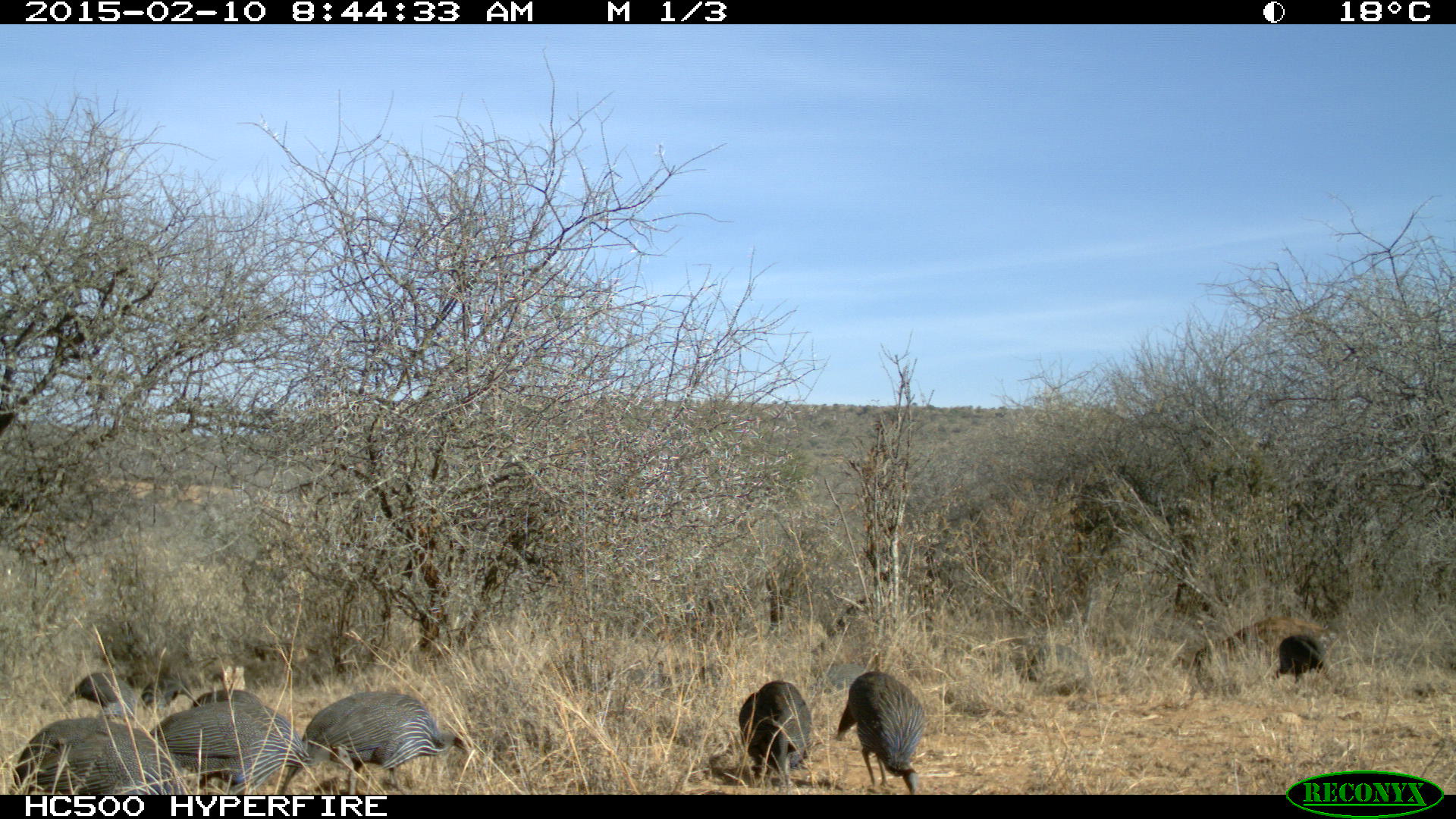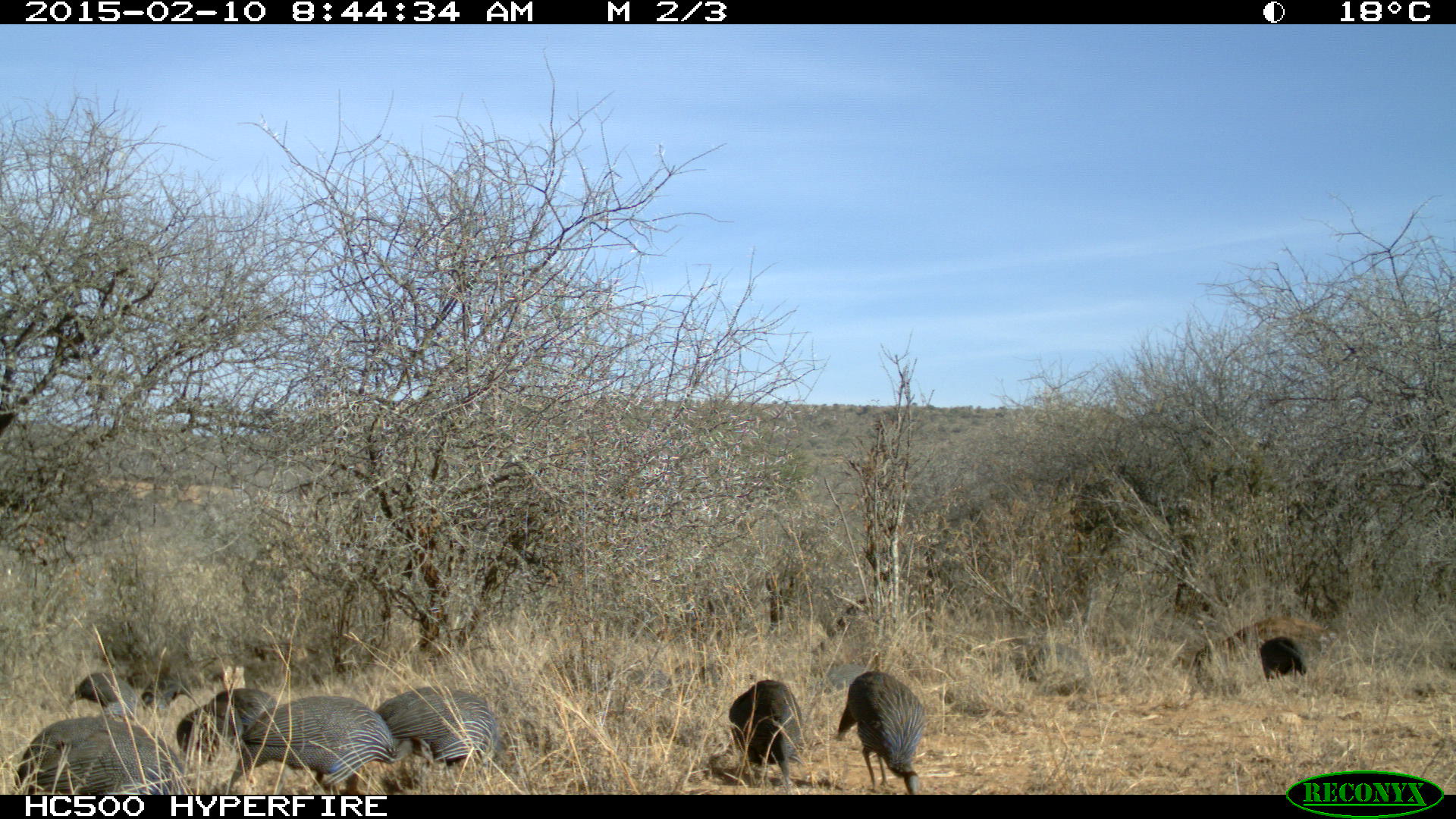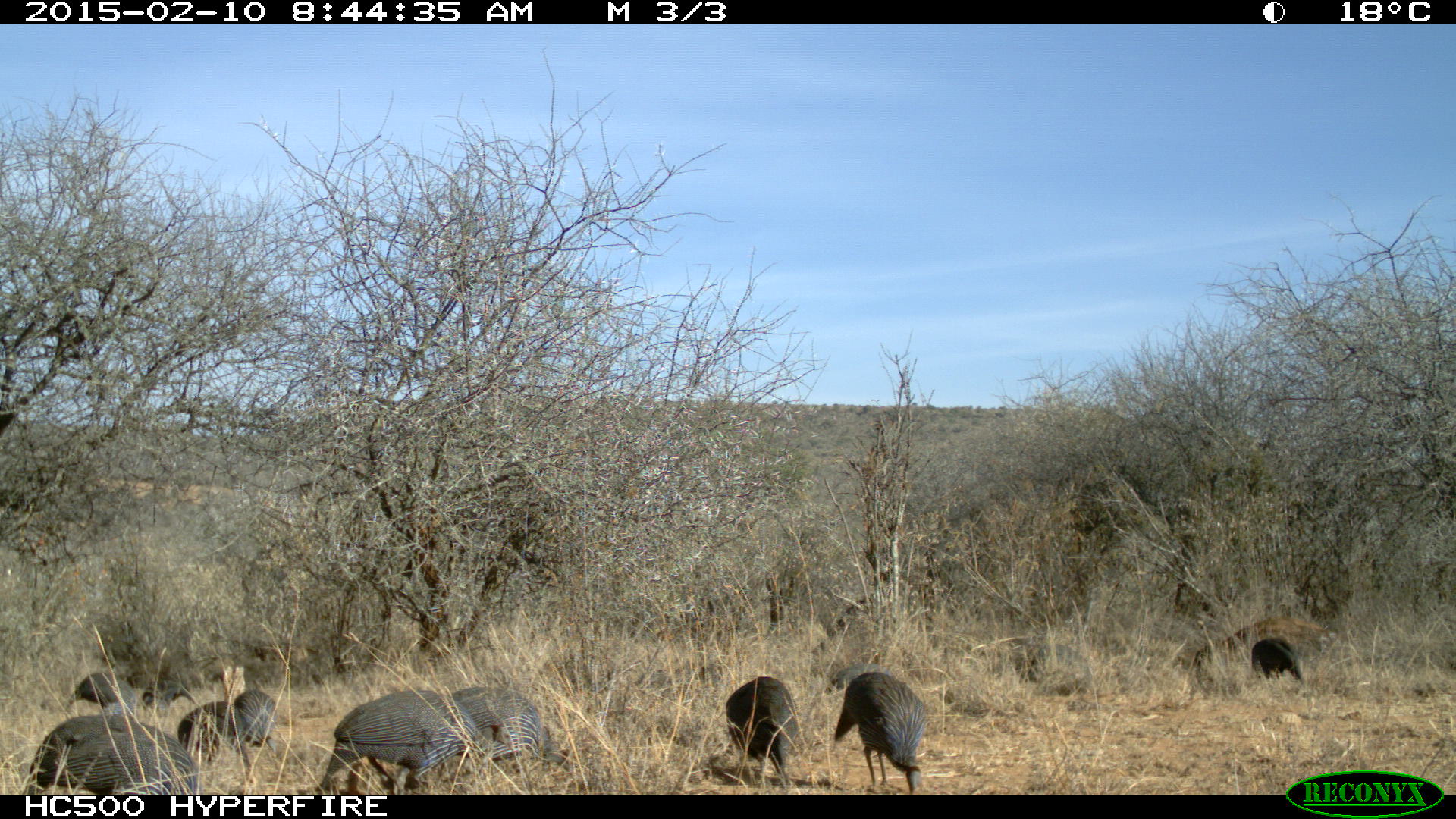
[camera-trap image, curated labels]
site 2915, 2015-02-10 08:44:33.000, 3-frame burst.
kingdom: Animalia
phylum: Chordata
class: Aves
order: Galliformes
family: Numididae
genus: Acryllium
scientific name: Acryllium vulturinum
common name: vulturine guineafowl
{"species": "Acryllium vulturinum (vulturine guineafowl)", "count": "10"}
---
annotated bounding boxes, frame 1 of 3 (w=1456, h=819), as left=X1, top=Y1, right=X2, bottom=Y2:
acryllium vulturinum: left=152, top=697, right=354, bottom=796; left=280, top=691, right=473, bottom=794; left=2, top=714, right=183, bottom=792; left=837, top=671, right=938, bottom=795; left=740, top=680, right=813, bottom=785; left=62, top=668, right=137, bottom=713; left=1274, top=631, right=1328, bottom=686; left=143, top=675, right=195, bottom=709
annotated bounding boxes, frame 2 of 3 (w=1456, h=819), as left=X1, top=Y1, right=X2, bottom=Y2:
acryllium vulturinum: left=13, top=669, right=196, bottom=800; left=226, top=695, right=436, bottom=797; left=374, top=686, right=505, bottom=778; left=836, top=670, right=926, bottom=794; left=727, top=679, right=803, bottom=785; left=176, top=688, right=280, bottom=764; left=69, top=667, right=143, bottom=721; left=144, top=673, right=204, bottom=724; left=1259, top=636, right=1308, bottom=681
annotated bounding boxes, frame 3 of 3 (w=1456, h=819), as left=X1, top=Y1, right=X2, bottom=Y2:
acryllium vulturinum: left=21, top=673, right=197, bottom=798; left=316, top=687, right=518, bottom=793; left=438, top=687, right=571, bottom=782; left=832, top=671, right=927, bottom=794; left=178, top=667, right=252, bottom=785; left=726, top=676, right=799, bottom=786; left=233, top=665, right=283, bottom=759; left=1249, top=636, right=1306, bottom=687; left=140, top=668, right=195, bottom=718